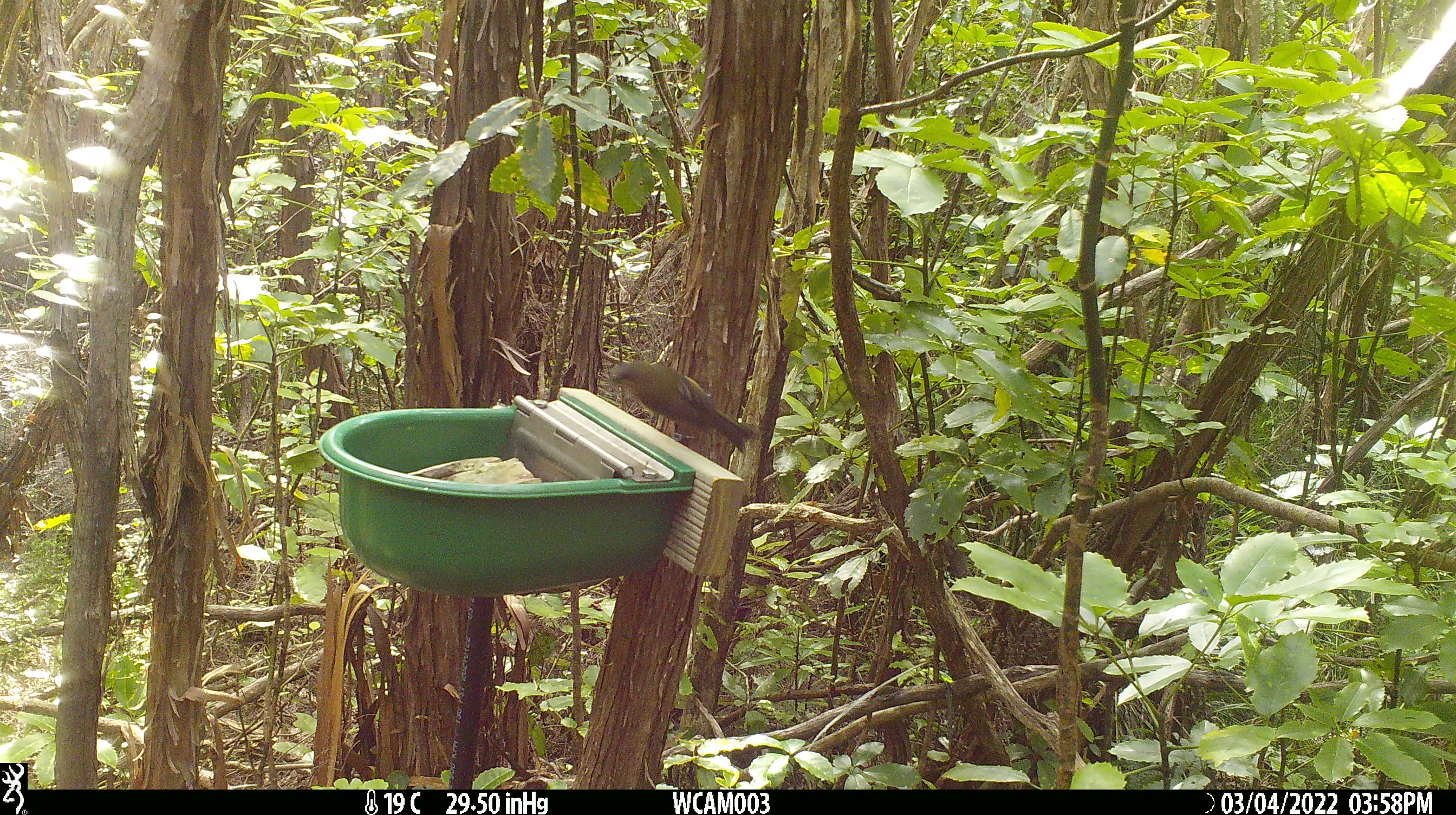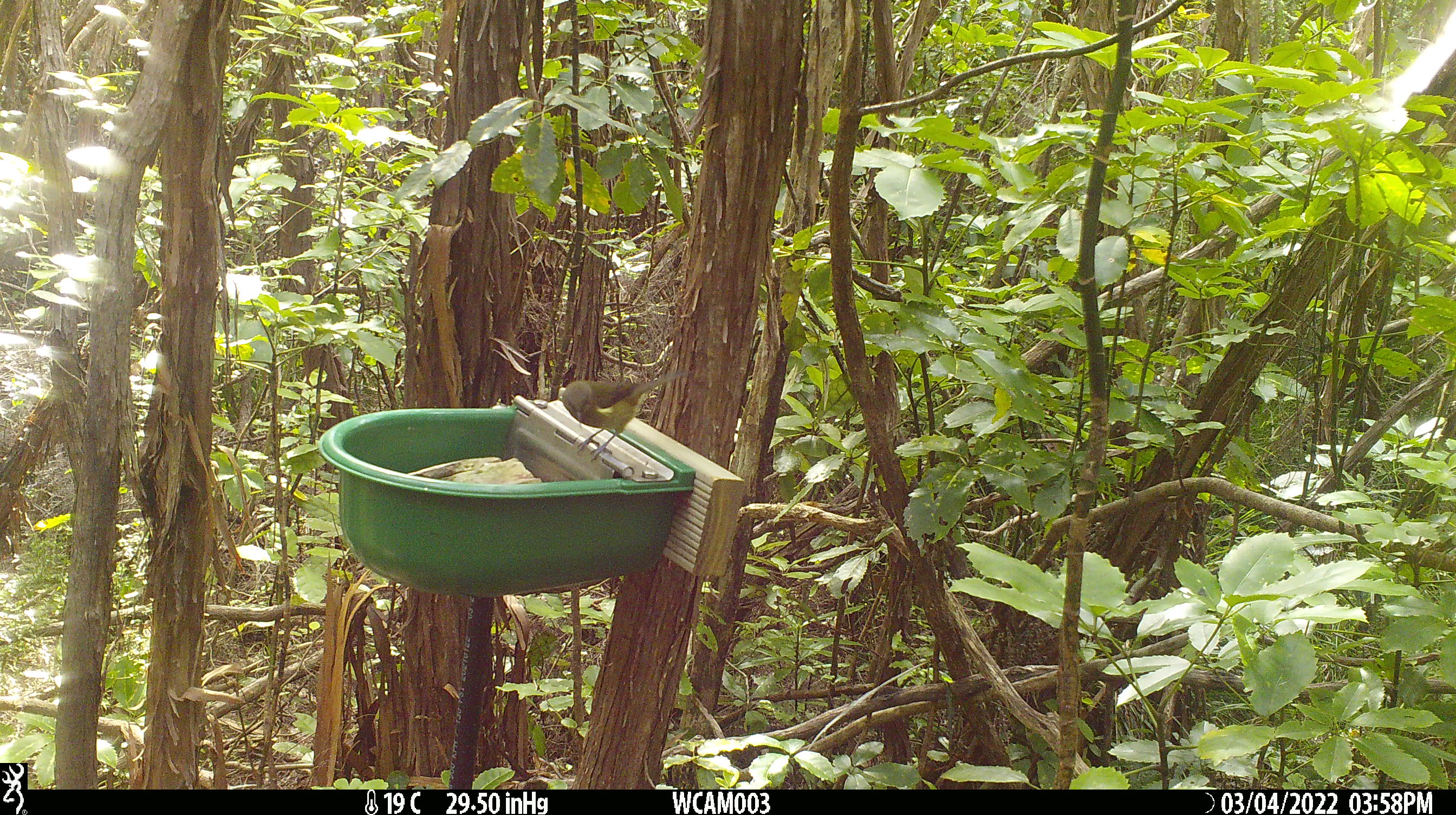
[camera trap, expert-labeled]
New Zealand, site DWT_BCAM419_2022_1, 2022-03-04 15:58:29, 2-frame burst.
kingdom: Animalia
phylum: Chordata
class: Aves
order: Passeriformes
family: Meliphagidae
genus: Anthornis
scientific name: Anthornis melanura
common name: new zealand bellbird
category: bellbird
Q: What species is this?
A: Bellbird (new zealand bellbird) (Anthornis melanura).